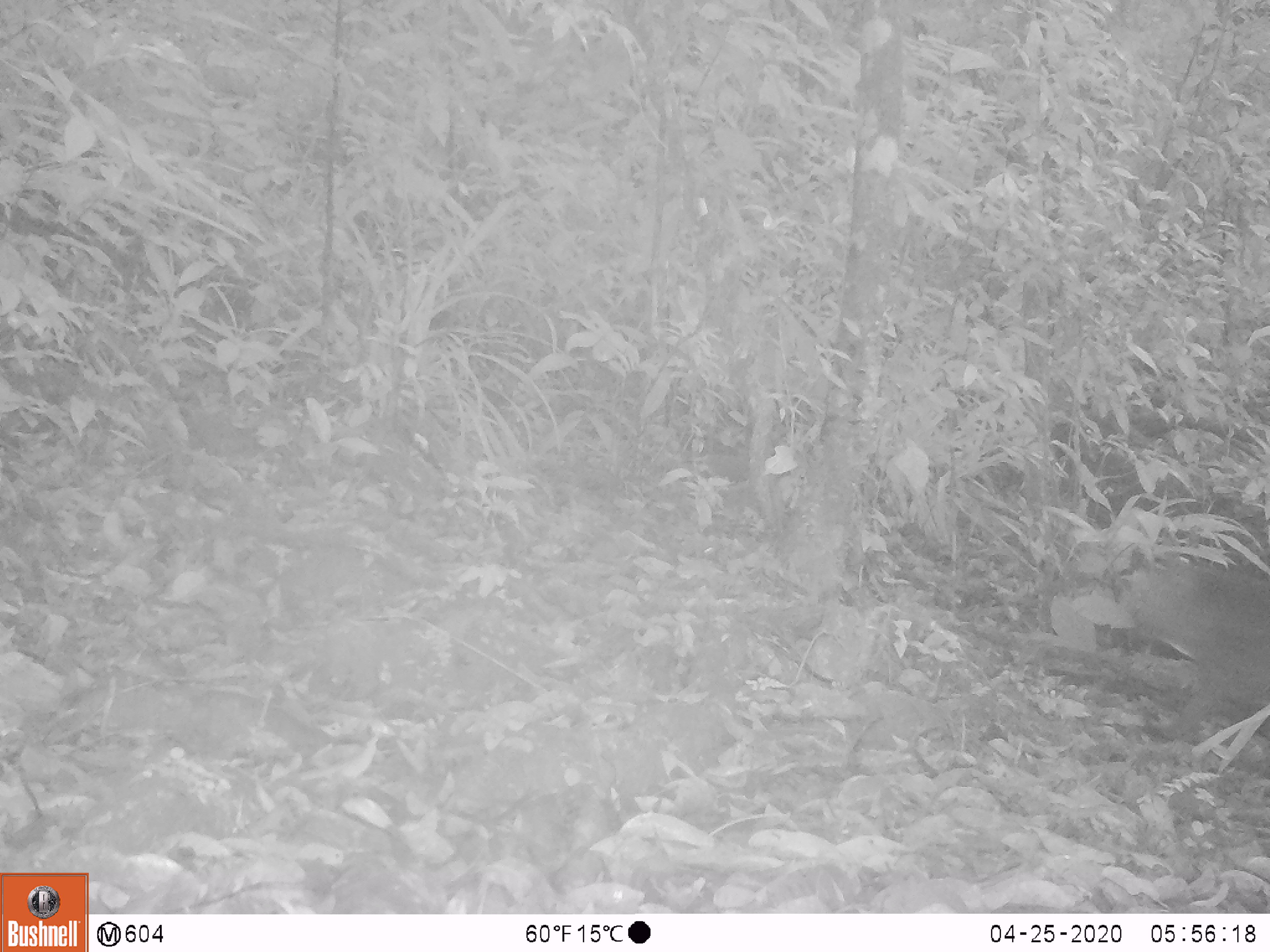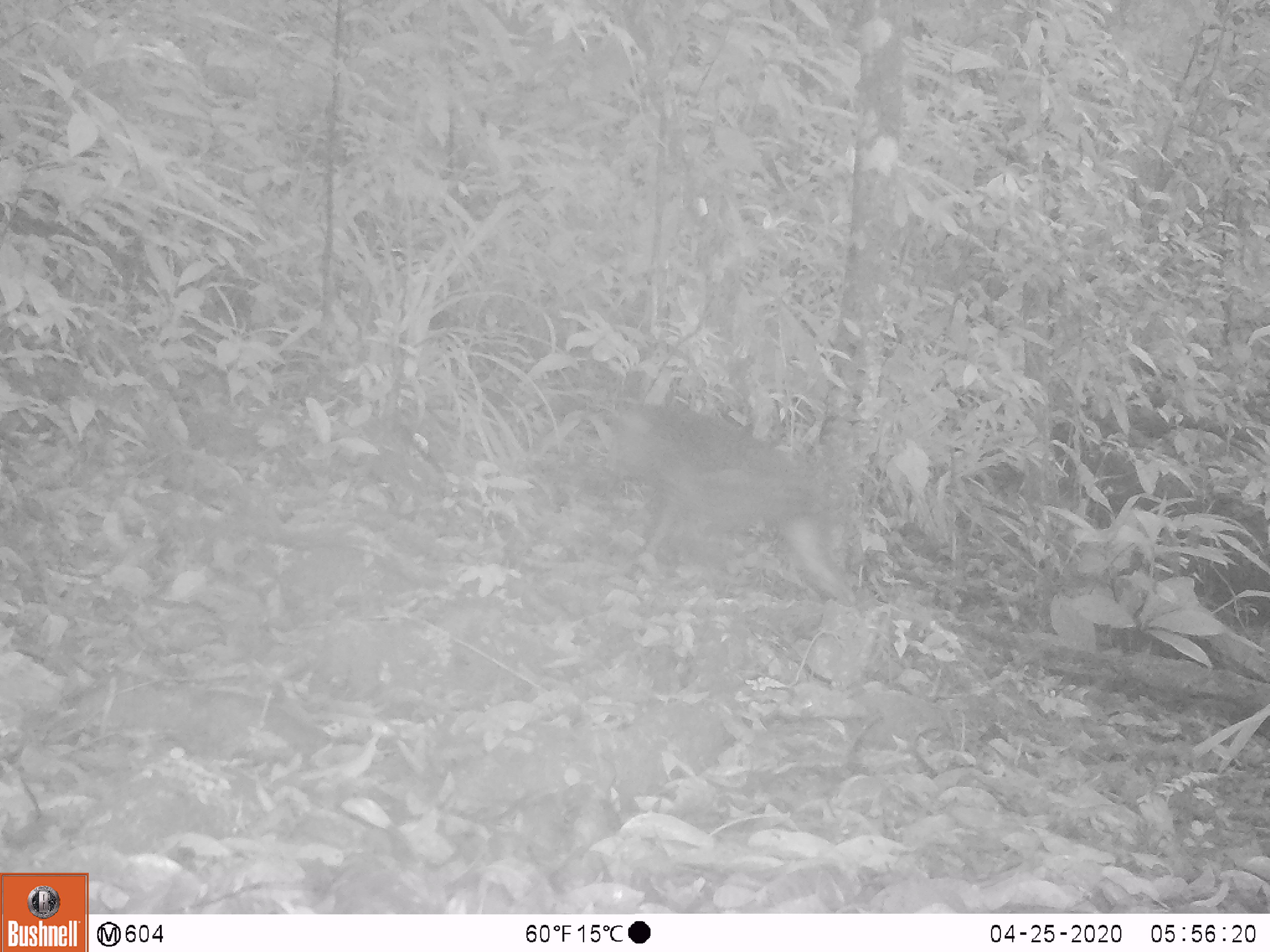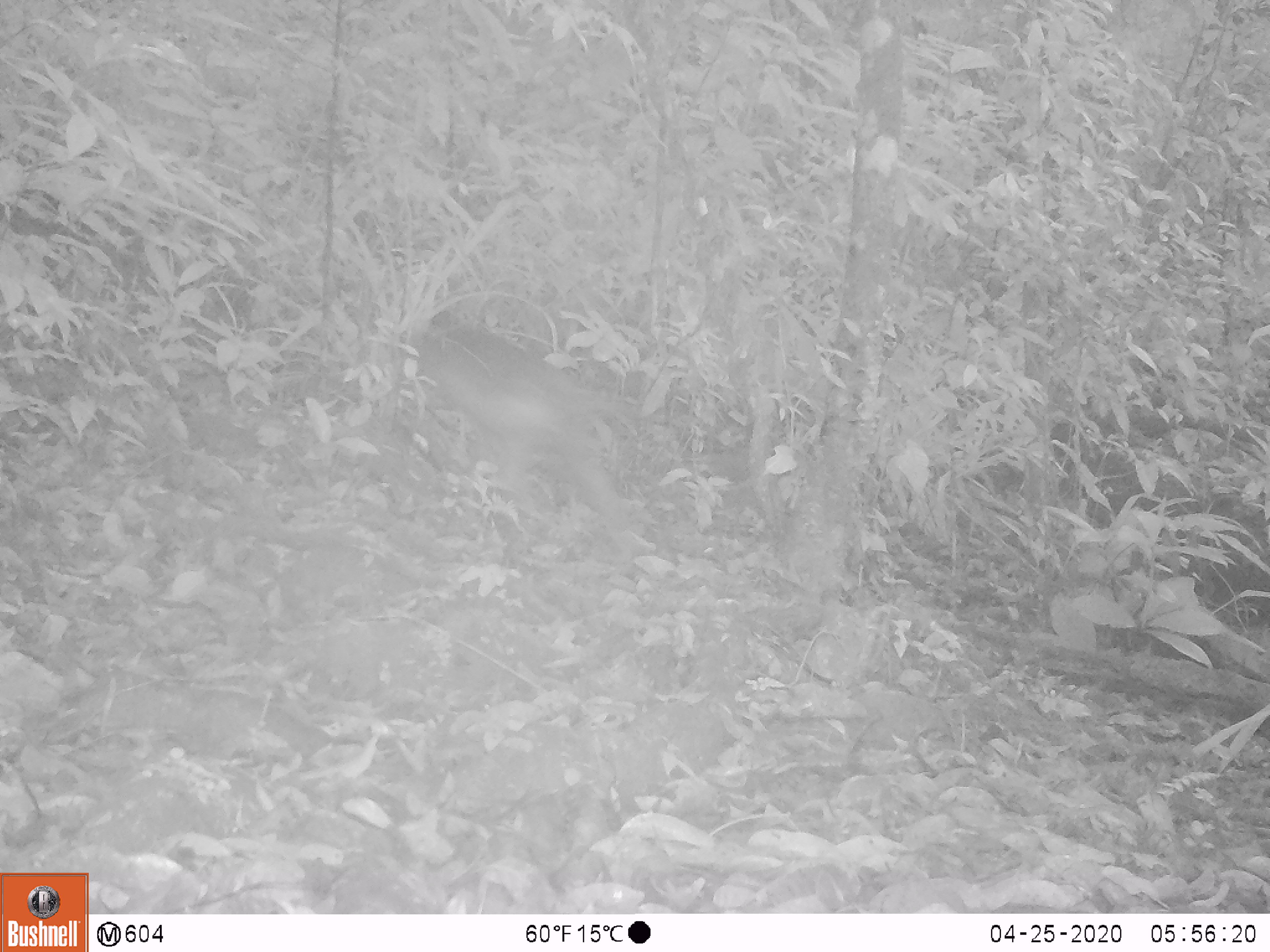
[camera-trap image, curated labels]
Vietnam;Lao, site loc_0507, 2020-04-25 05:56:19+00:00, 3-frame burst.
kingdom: Animalia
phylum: Chordata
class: Mammalia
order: Primates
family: Cercopithecidae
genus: Macaca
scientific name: Macaca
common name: macaque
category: unidentified macaque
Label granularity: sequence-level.